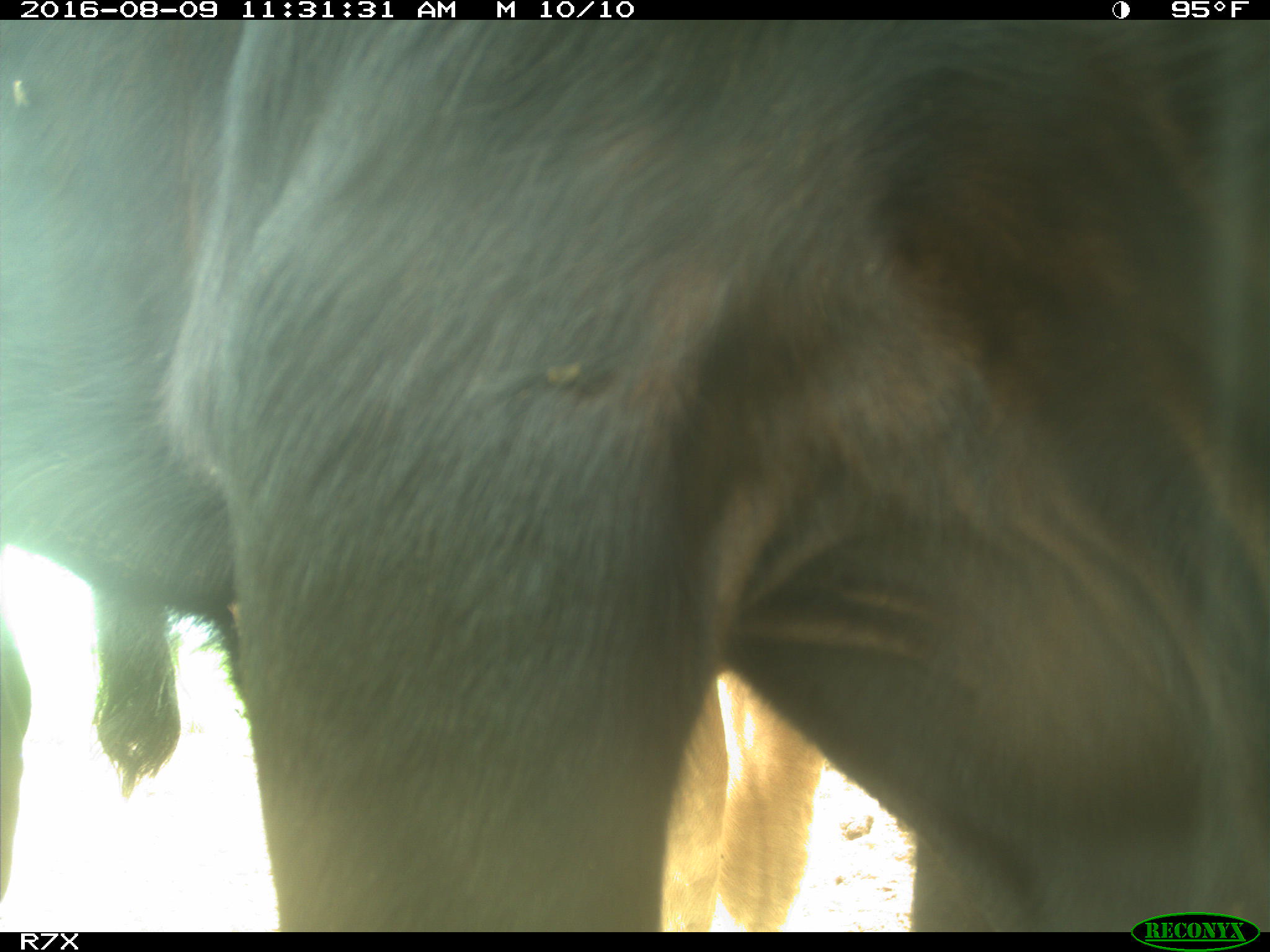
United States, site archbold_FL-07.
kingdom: Animalia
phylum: Chordata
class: Mammalia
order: Artiodactyla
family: Bovidae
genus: Bos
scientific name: Bos taurus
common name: domestic cow